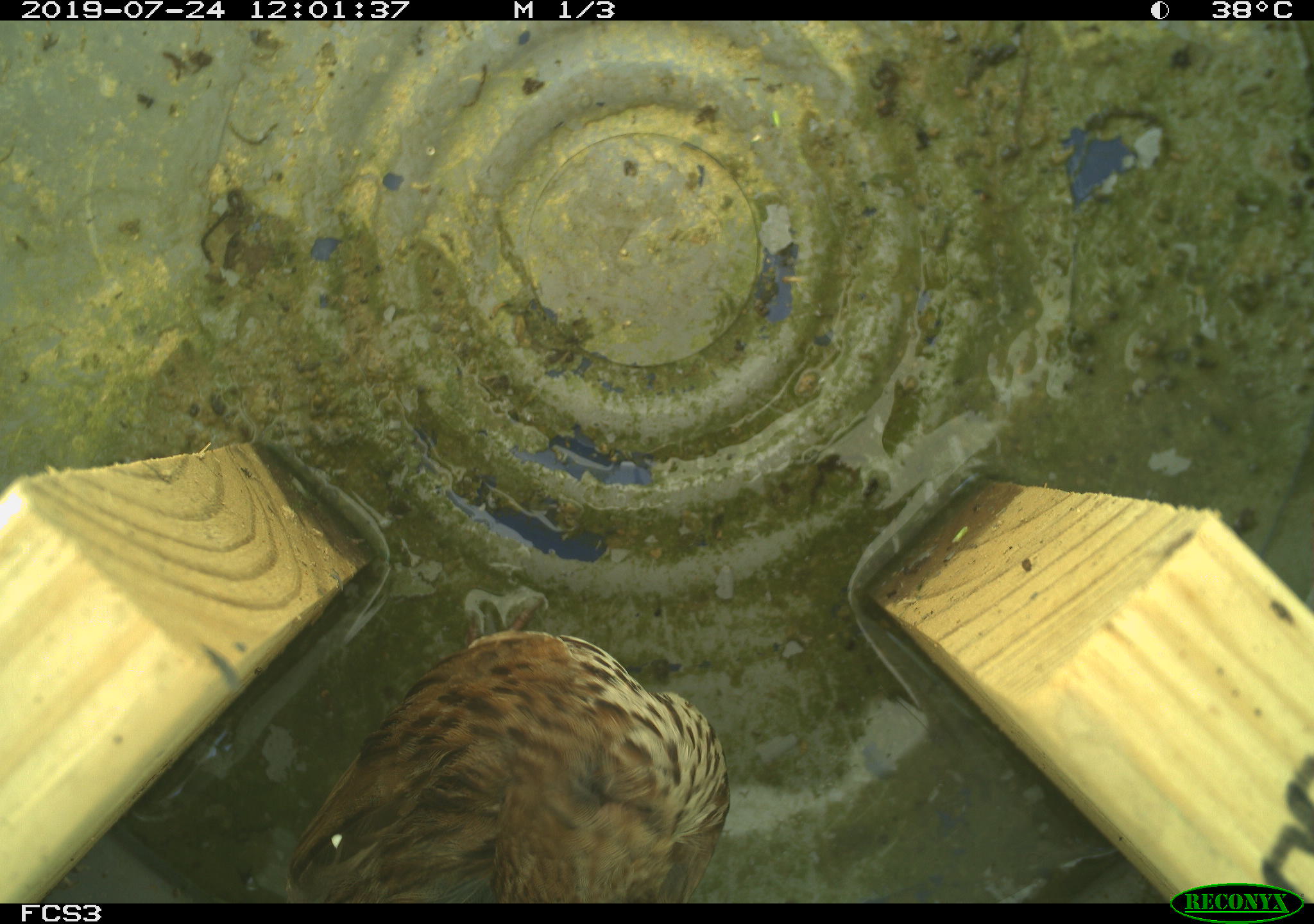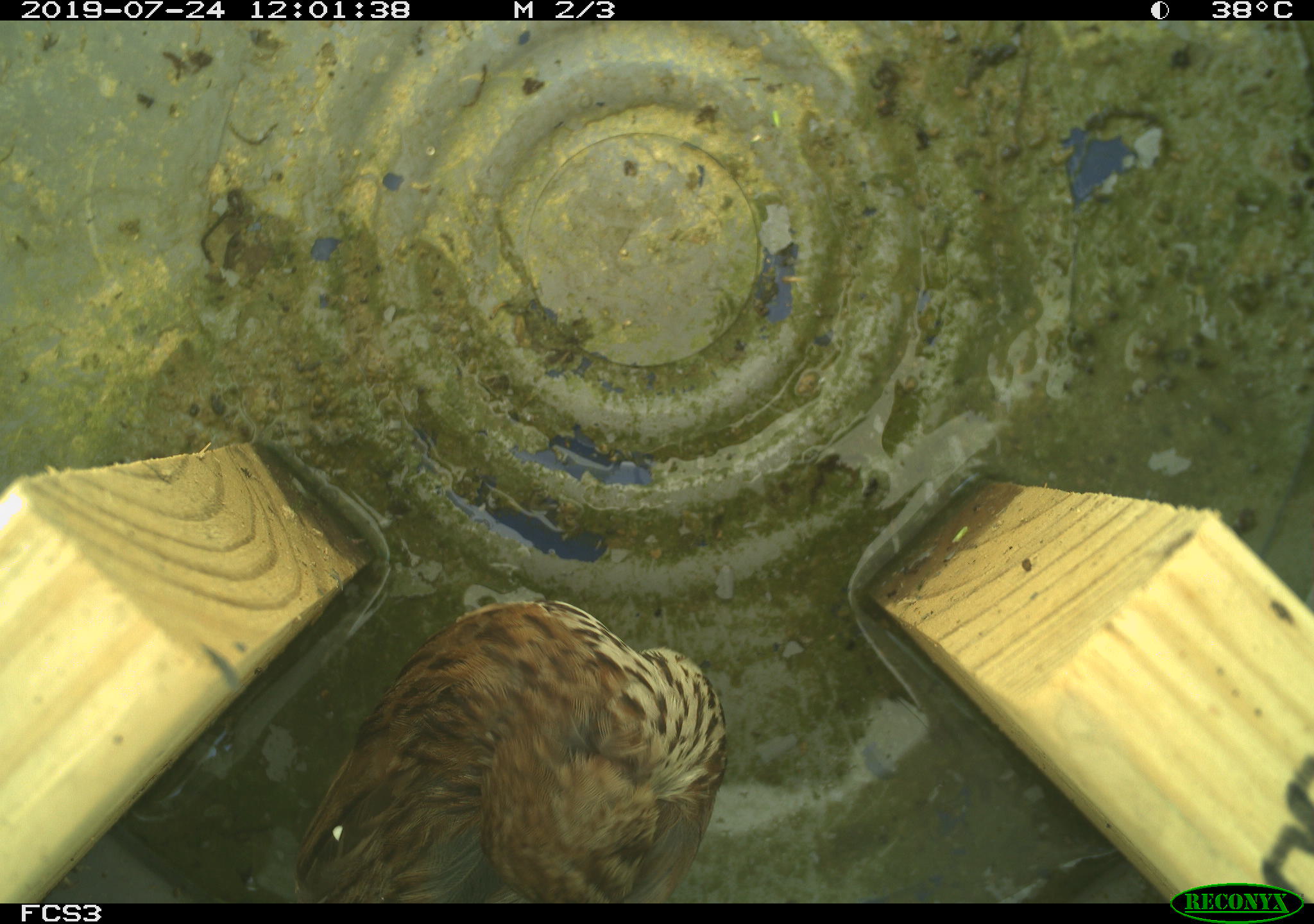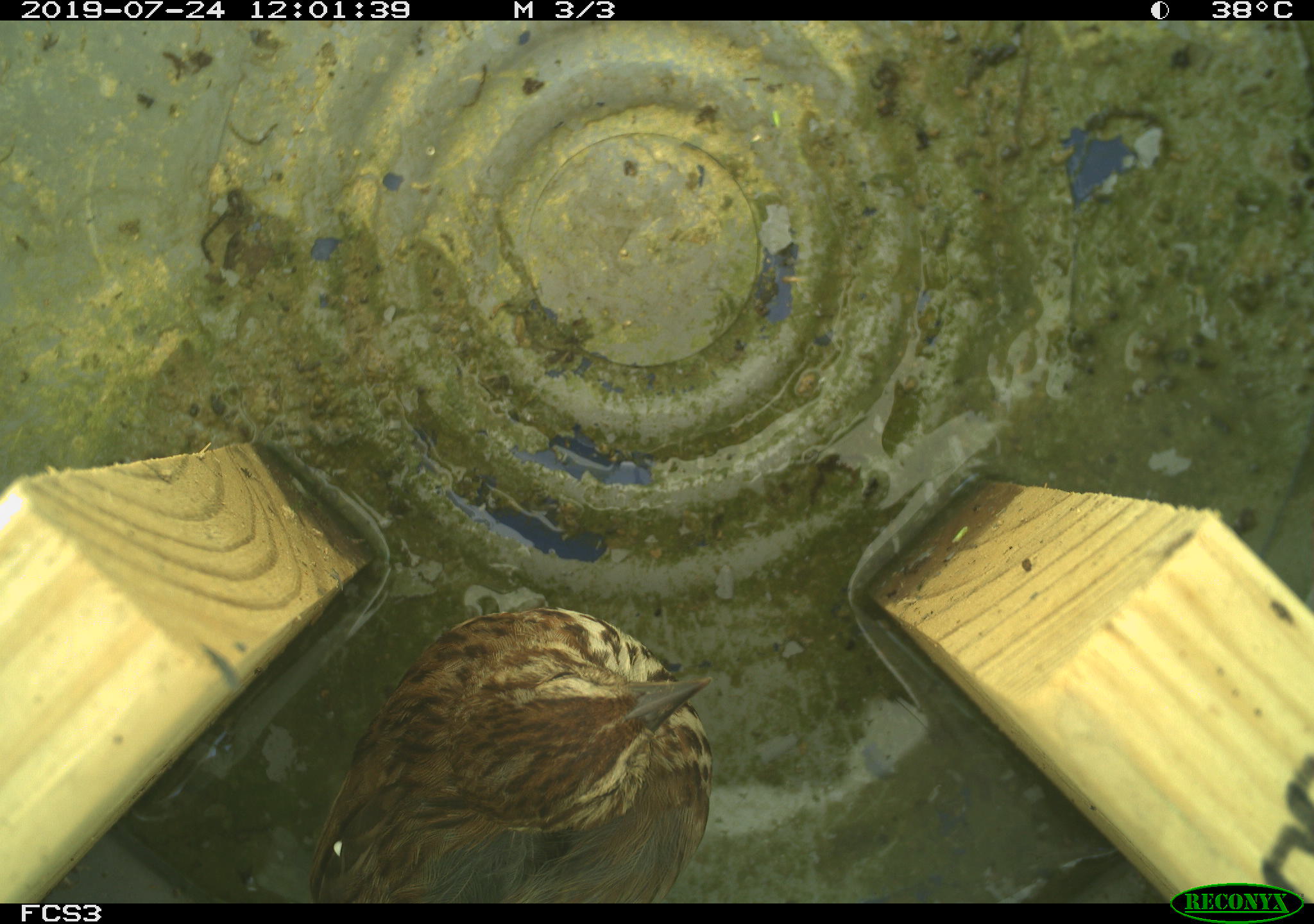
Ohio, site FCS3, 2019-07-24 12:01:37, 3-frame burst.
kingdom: Animalia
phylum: Chordata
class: Aves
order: Passeriformes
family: Passerellidae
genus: Melospiza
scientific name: Melospiza melodia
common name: song sparrow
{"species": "song sparrow (Melospiza melodia)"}